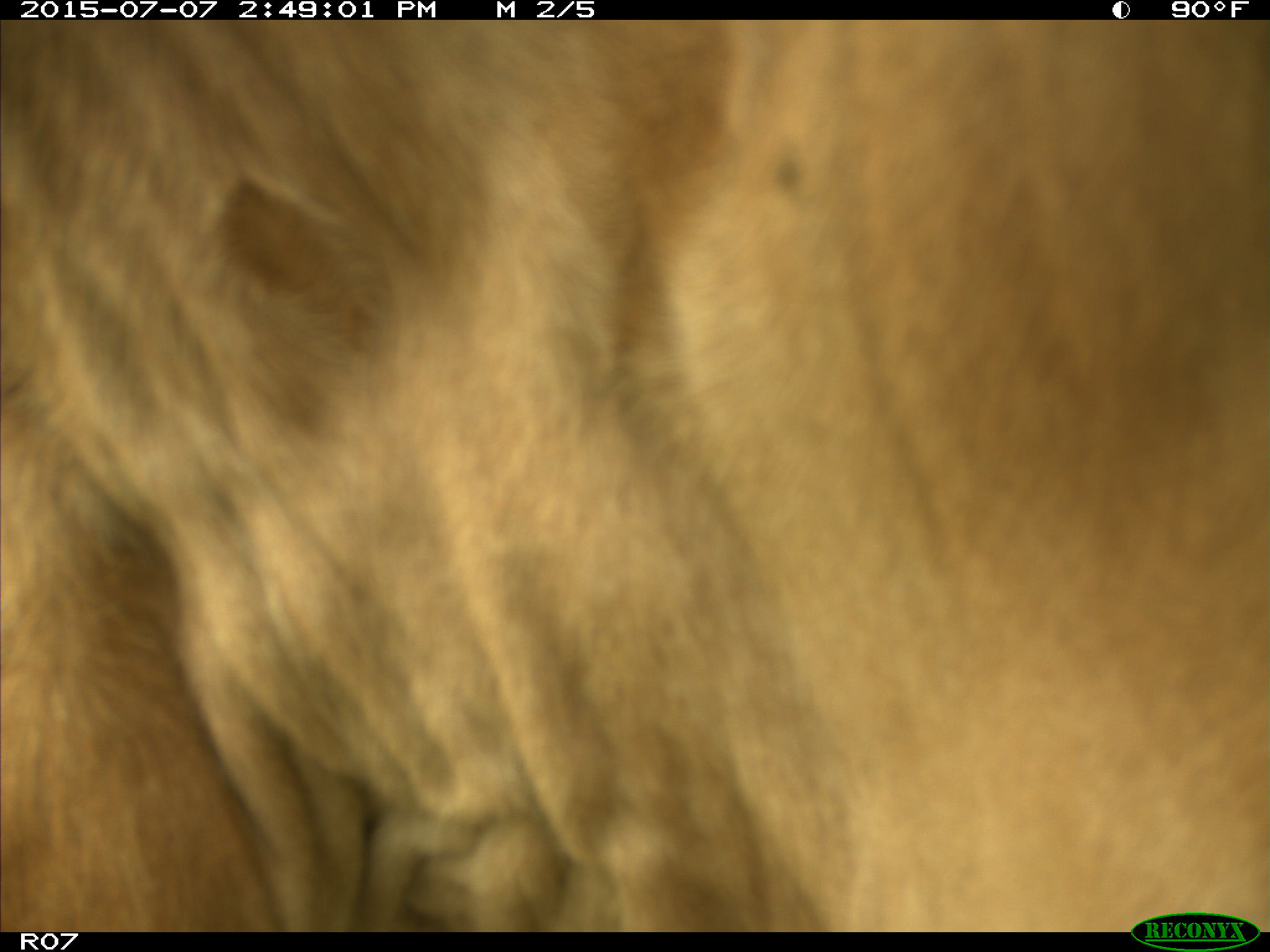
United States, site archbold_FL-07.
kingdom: Animalia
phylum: Chordata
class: Mammalia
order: Artiodactyla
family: Bovidae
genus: Bos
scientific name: Bos taurus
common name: domestic cow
Bos taurus (domestic cow).